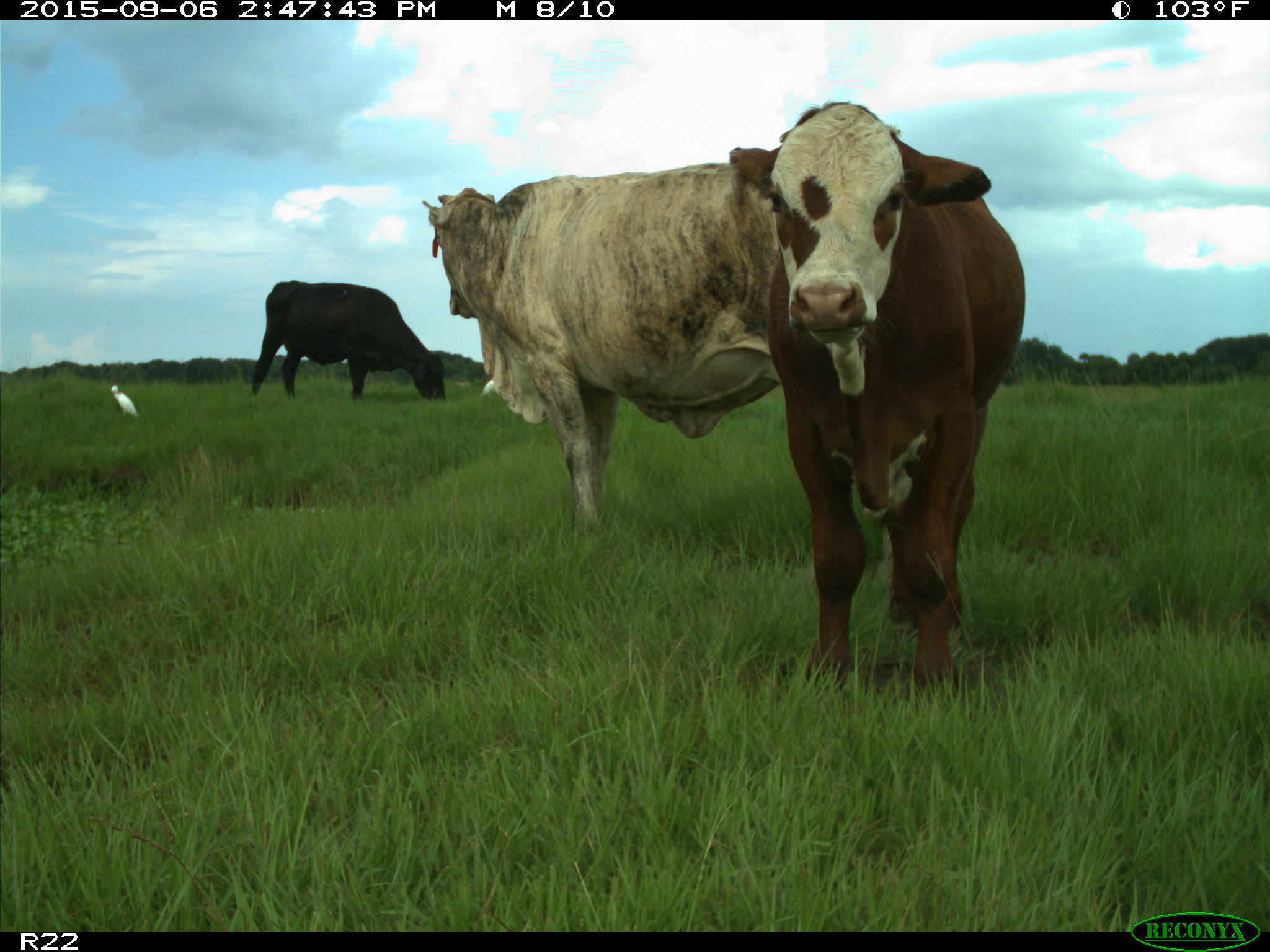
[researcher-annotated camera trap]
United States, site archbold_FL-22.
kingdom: Animalia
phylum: Chordata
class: Mammalia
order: Artiodactyla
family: Bovidae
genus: Bos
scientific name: Bos taurus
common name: domestic cow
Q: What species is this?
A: Bos taurus (domestic cow).